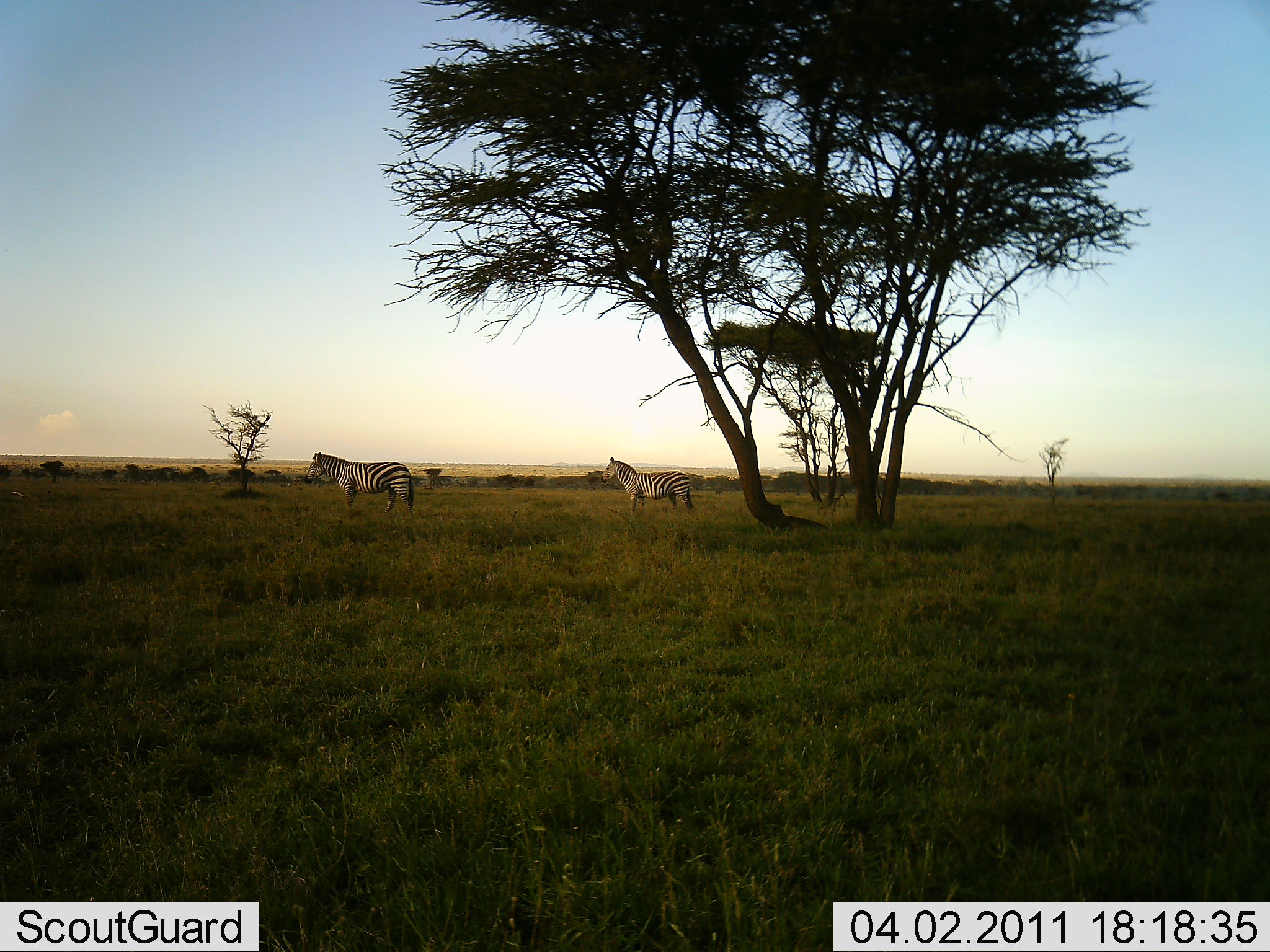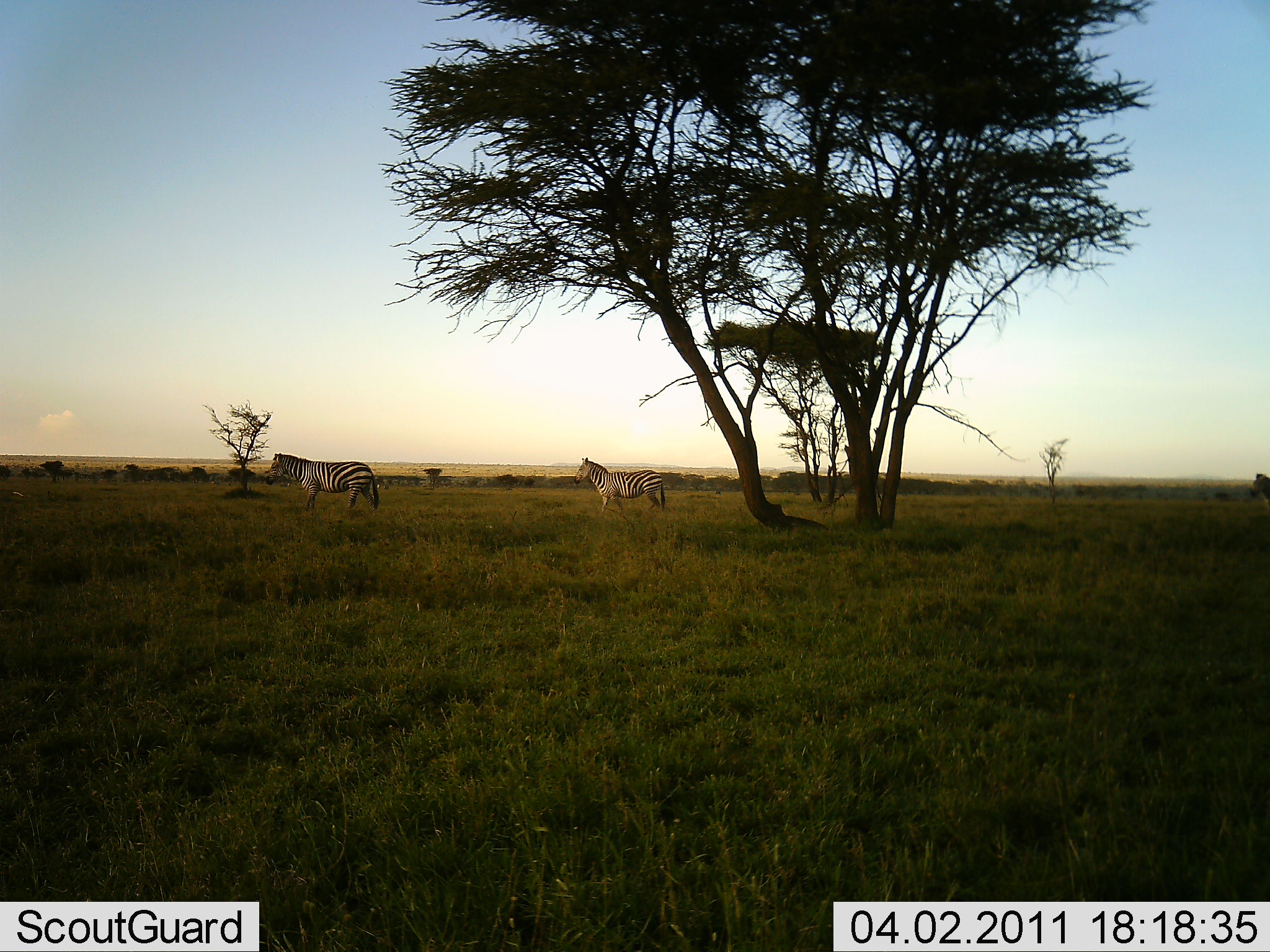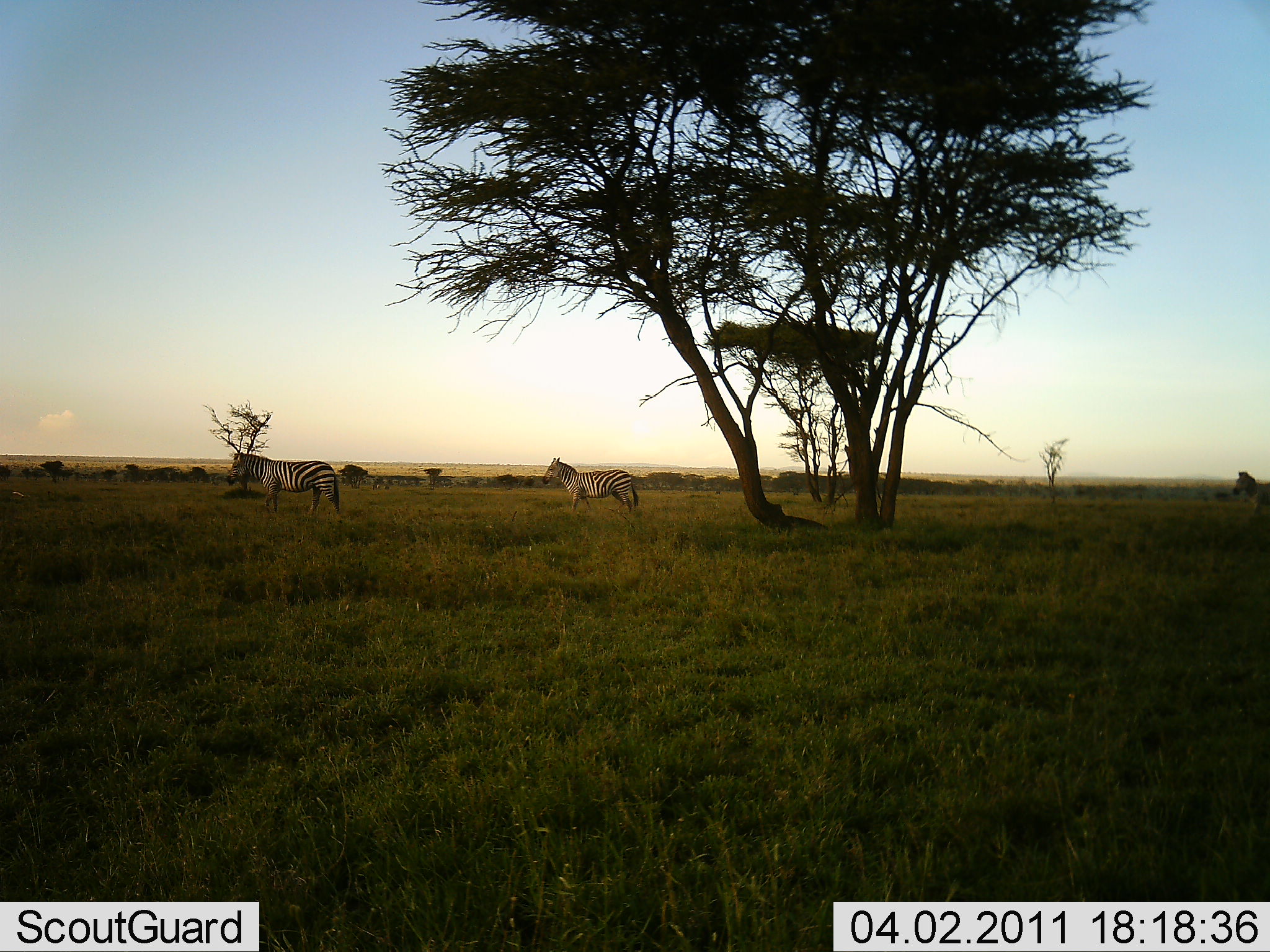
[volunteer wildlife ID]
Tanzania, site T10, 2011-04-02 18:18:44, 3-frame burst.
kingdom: Animalia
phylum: Chordata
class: Mammalia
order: Perissodactyla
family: Equidae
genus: Equus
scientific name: Equus quagga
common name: plains zebra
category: zebra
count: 3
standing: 14%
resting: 0%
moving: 86%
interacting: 0%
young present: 0%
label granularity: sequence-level